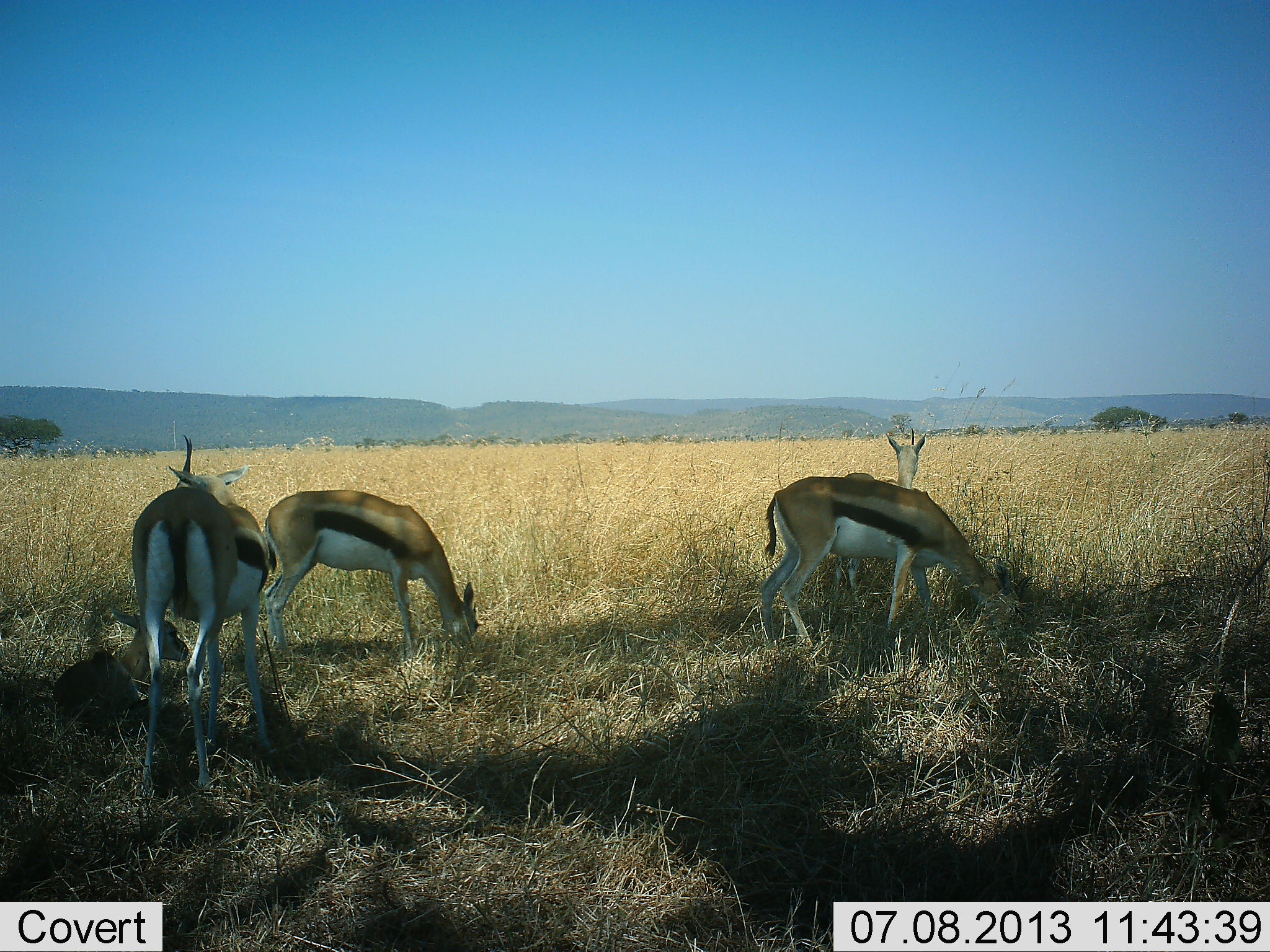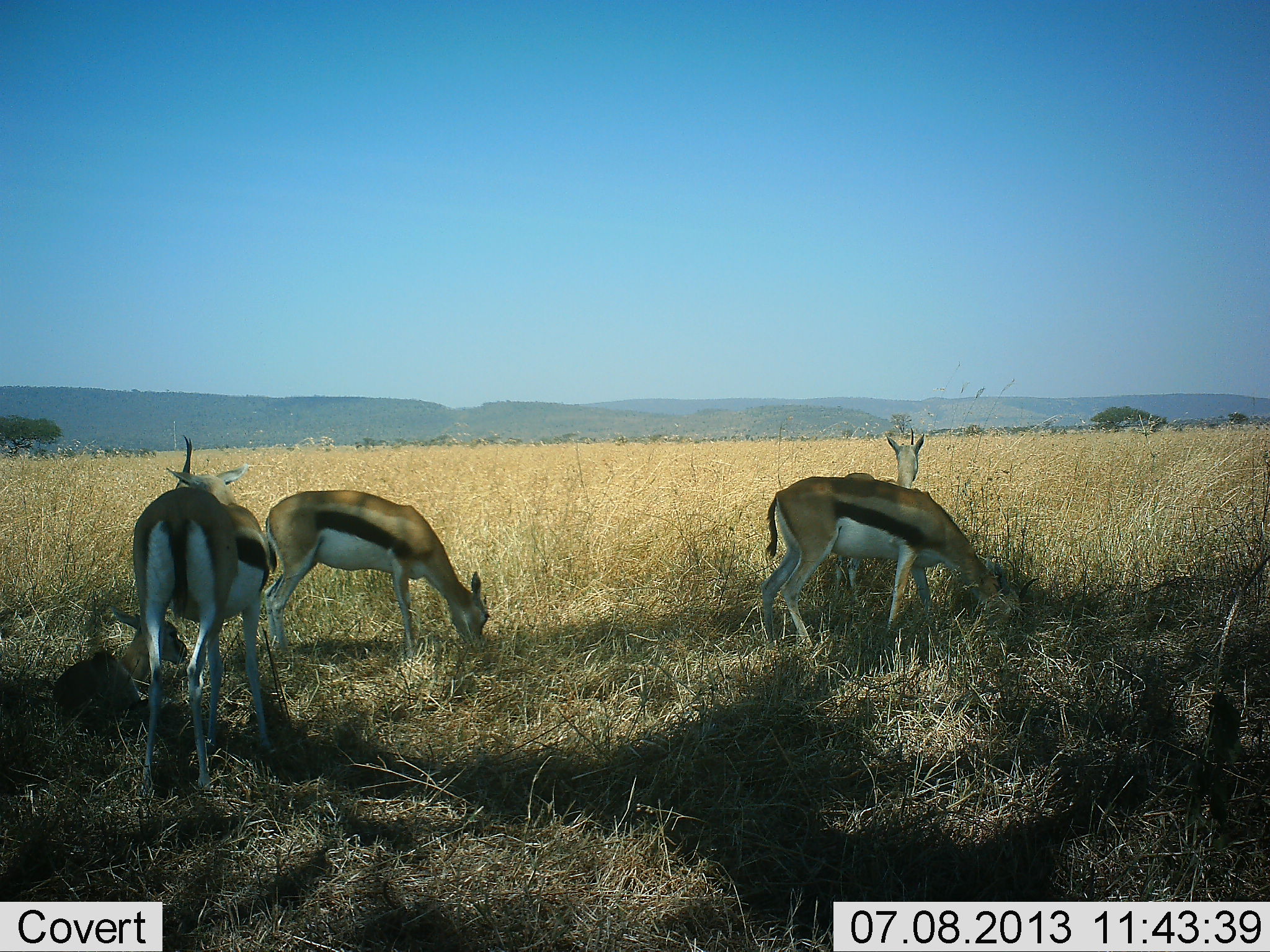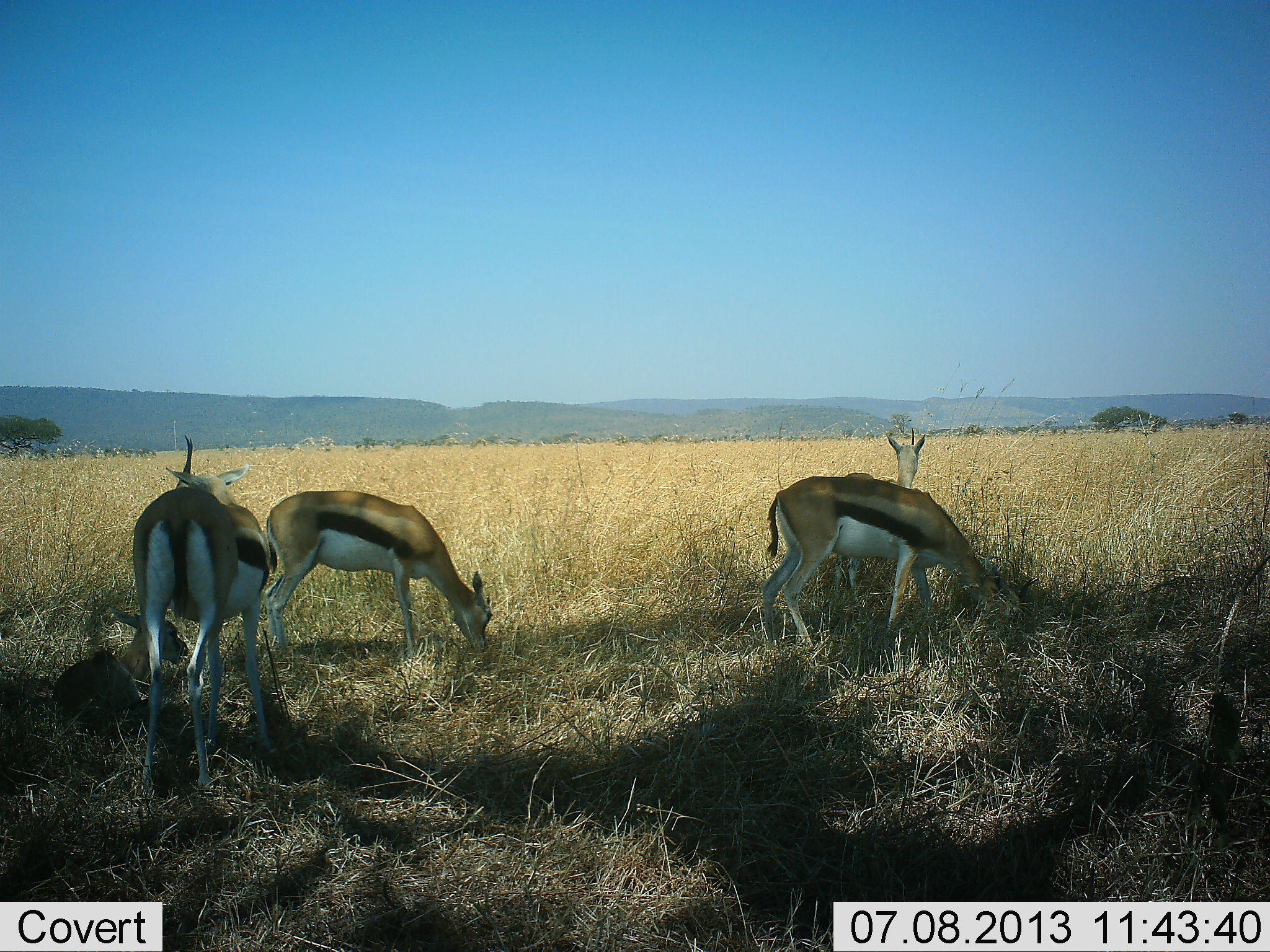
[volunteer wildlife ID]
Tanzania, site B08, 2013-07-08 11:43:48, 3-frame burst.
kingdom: Animalia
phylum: Chordata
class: Mammalia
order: Artiodactyla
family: Bovidae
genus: Eudorcas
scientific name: Eudorcas thomsonii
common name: thomson's gazelle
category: gazellethomsons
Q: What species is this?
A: Gazellethomsons (thomson's gazelle) (Eudorcas thomsonii).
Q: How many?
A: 4.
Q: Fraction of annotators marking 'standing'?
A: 80%.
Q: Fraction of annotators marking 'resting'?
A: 30%.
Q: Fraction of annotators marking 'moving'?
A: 0%.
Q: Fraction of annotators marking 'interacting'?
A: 0%.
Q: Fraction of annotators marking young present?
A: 10%.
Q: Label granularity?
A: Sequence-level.